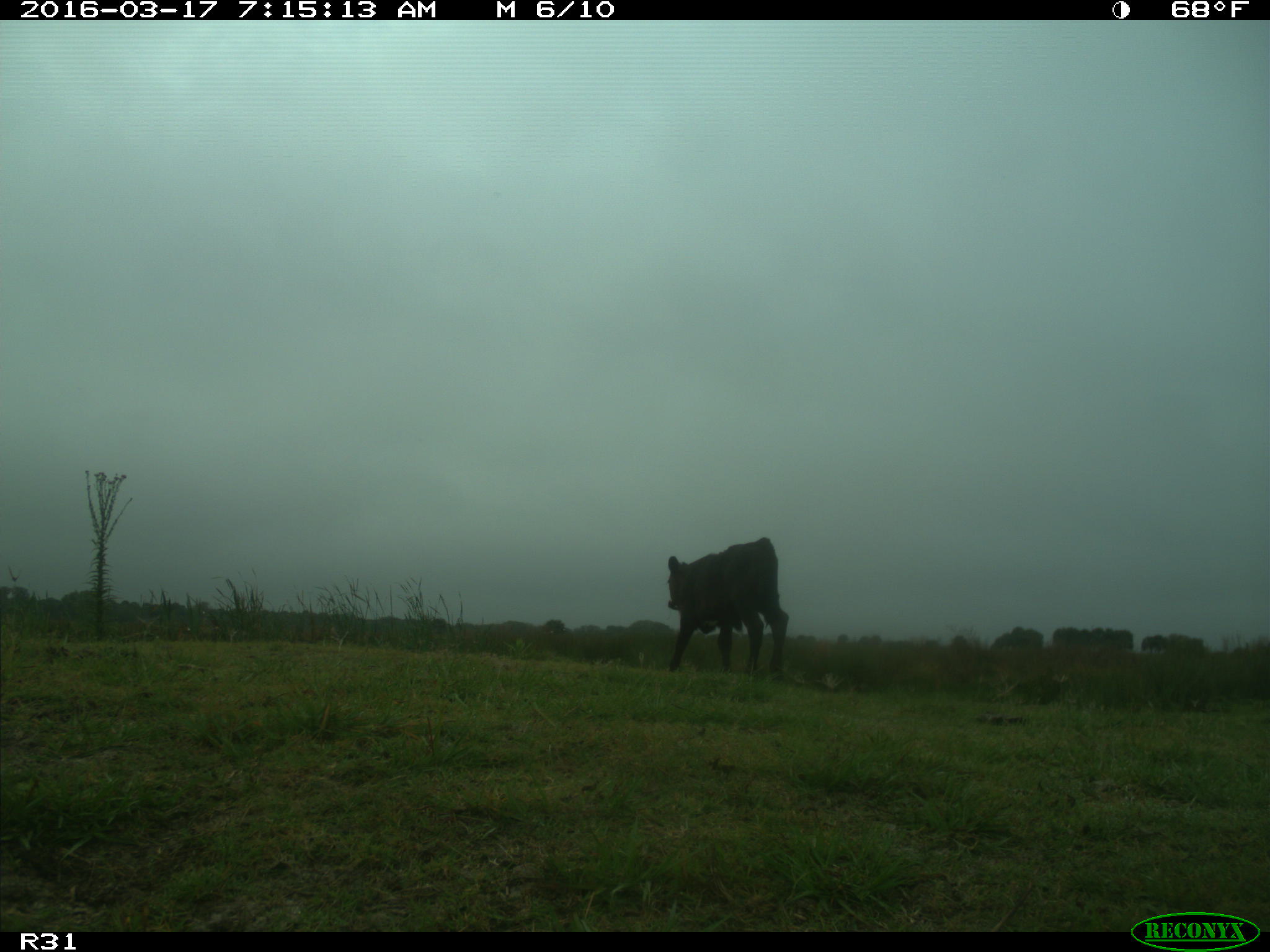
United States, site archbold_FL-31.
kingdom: Animalia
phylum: Chordata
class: Mammalia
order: Artiodactyla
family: Bovidae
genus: Bos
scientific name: Bos taurus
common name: domestic cow